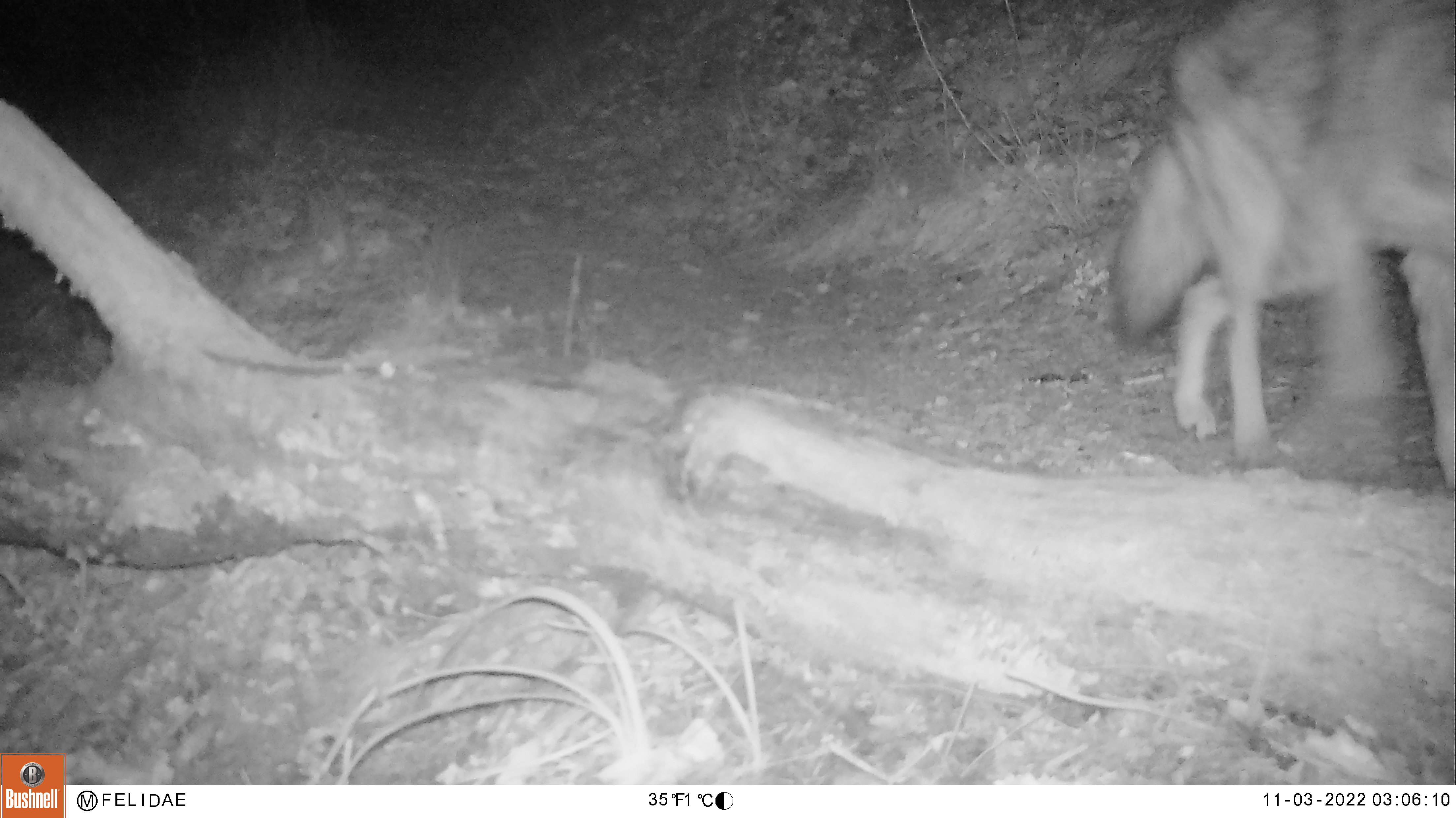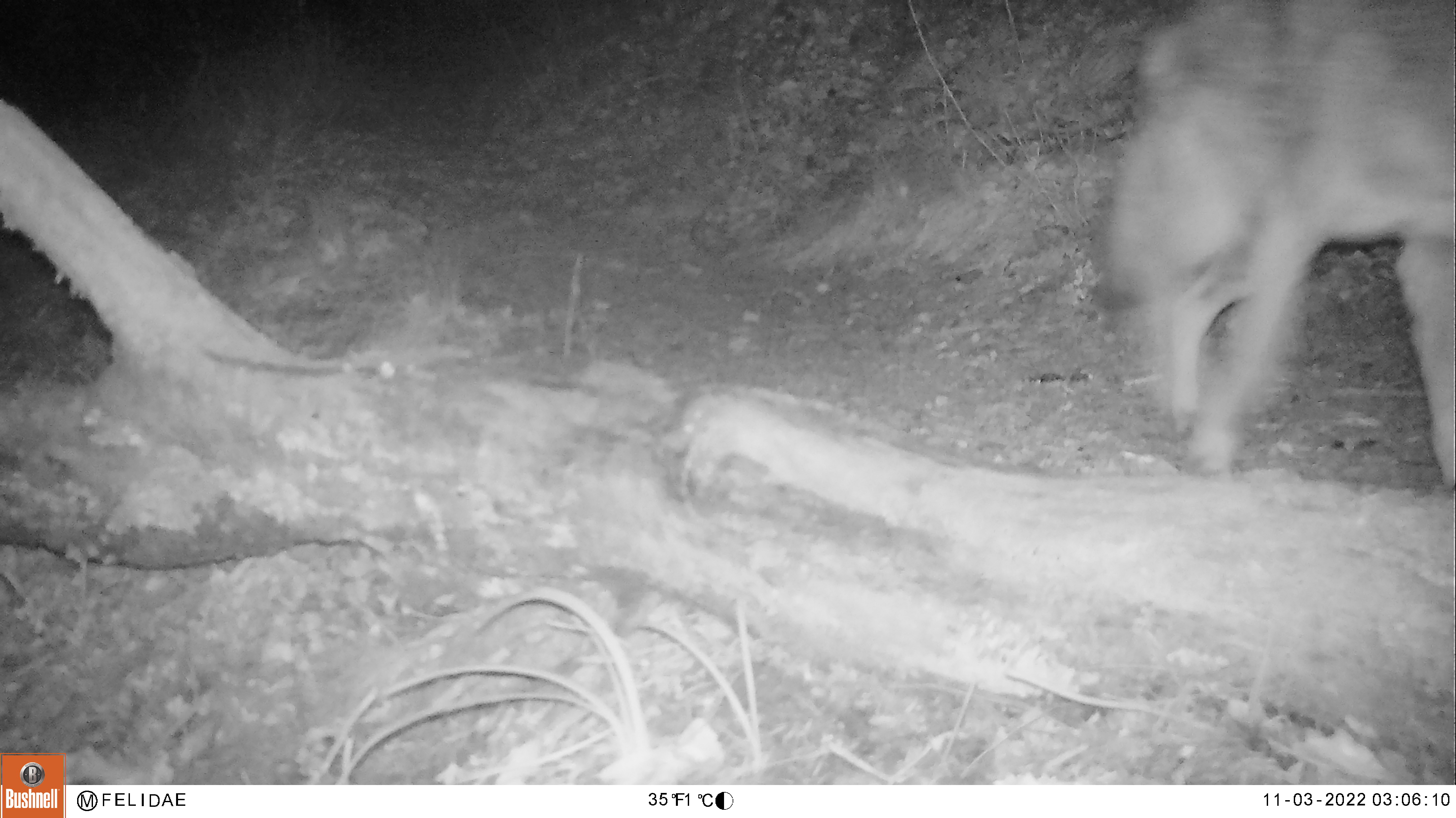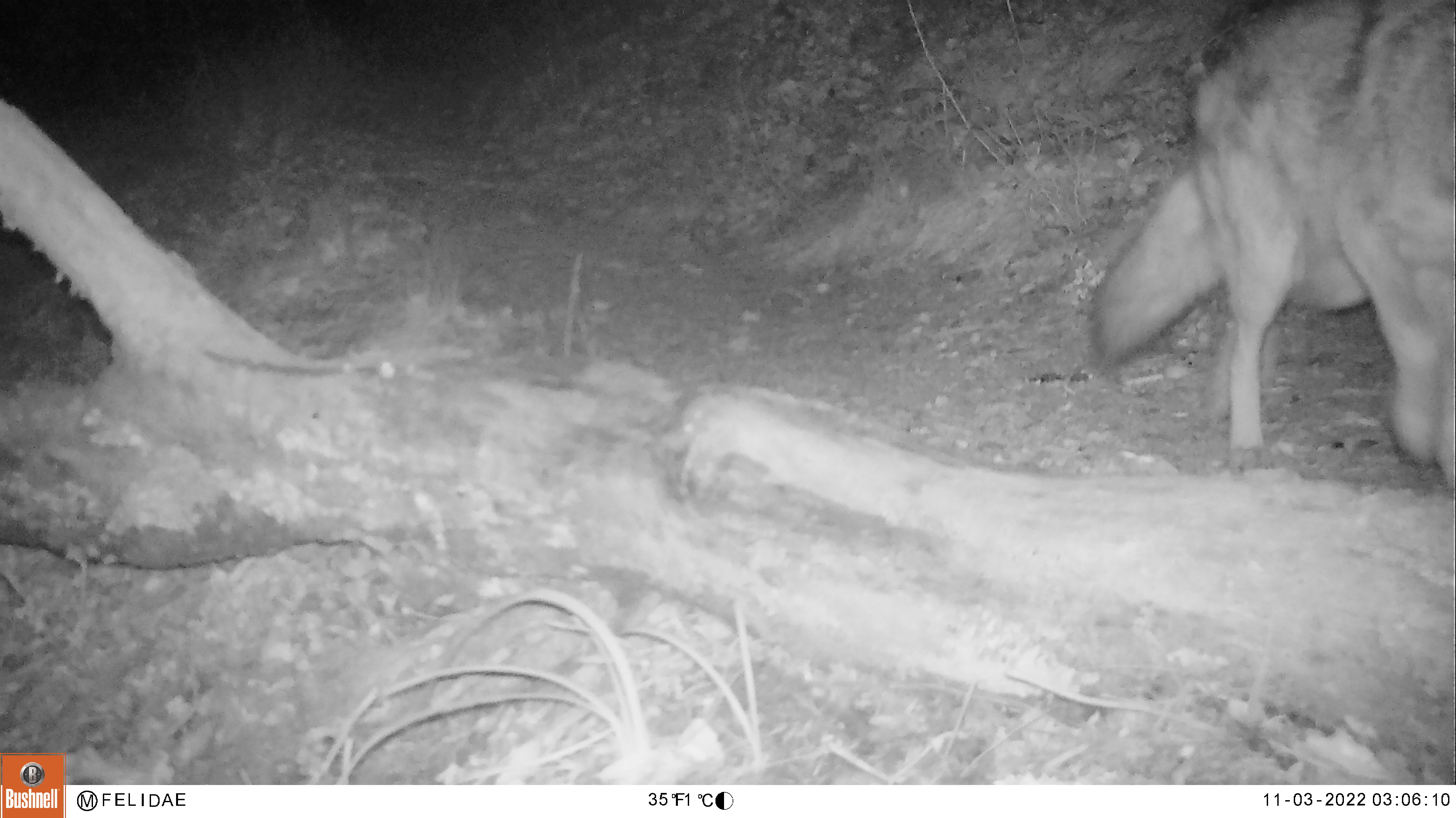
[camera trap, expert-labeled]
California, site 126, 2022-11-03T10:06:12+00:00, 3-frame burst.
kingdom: Animalia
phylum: Chordata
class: Mammalia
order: Carnivora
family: Canidae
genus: Canis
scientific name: Canis latrans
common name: coyote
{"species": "coyote (Canis latrans)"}